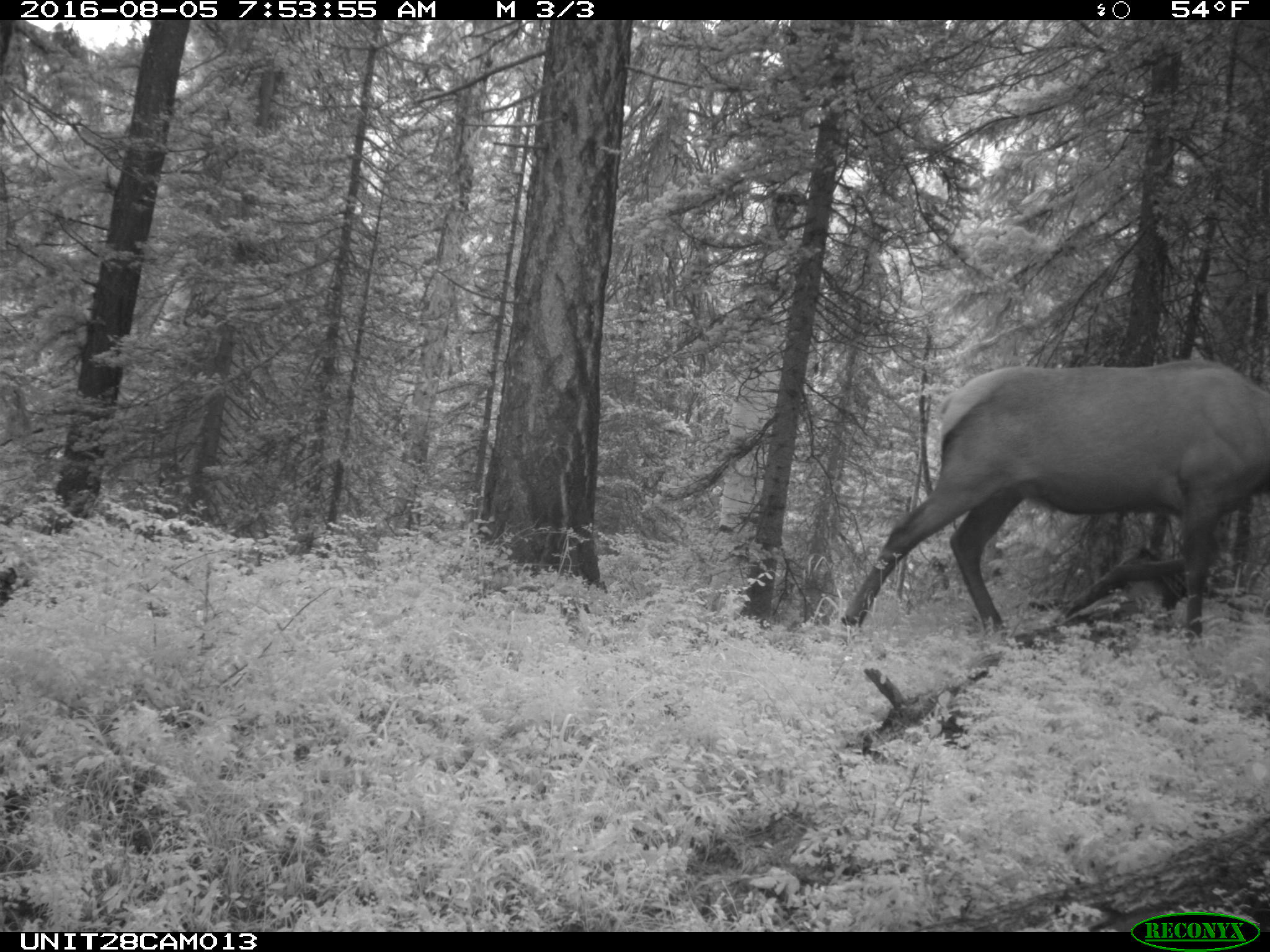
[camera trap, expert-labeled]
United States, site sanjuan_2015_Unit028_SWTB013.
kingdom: Animalia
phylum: Chordata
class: Mammalia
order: Artiodactyla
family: Cervidae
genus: Cervus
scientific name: Cervus elaphus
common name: red deer